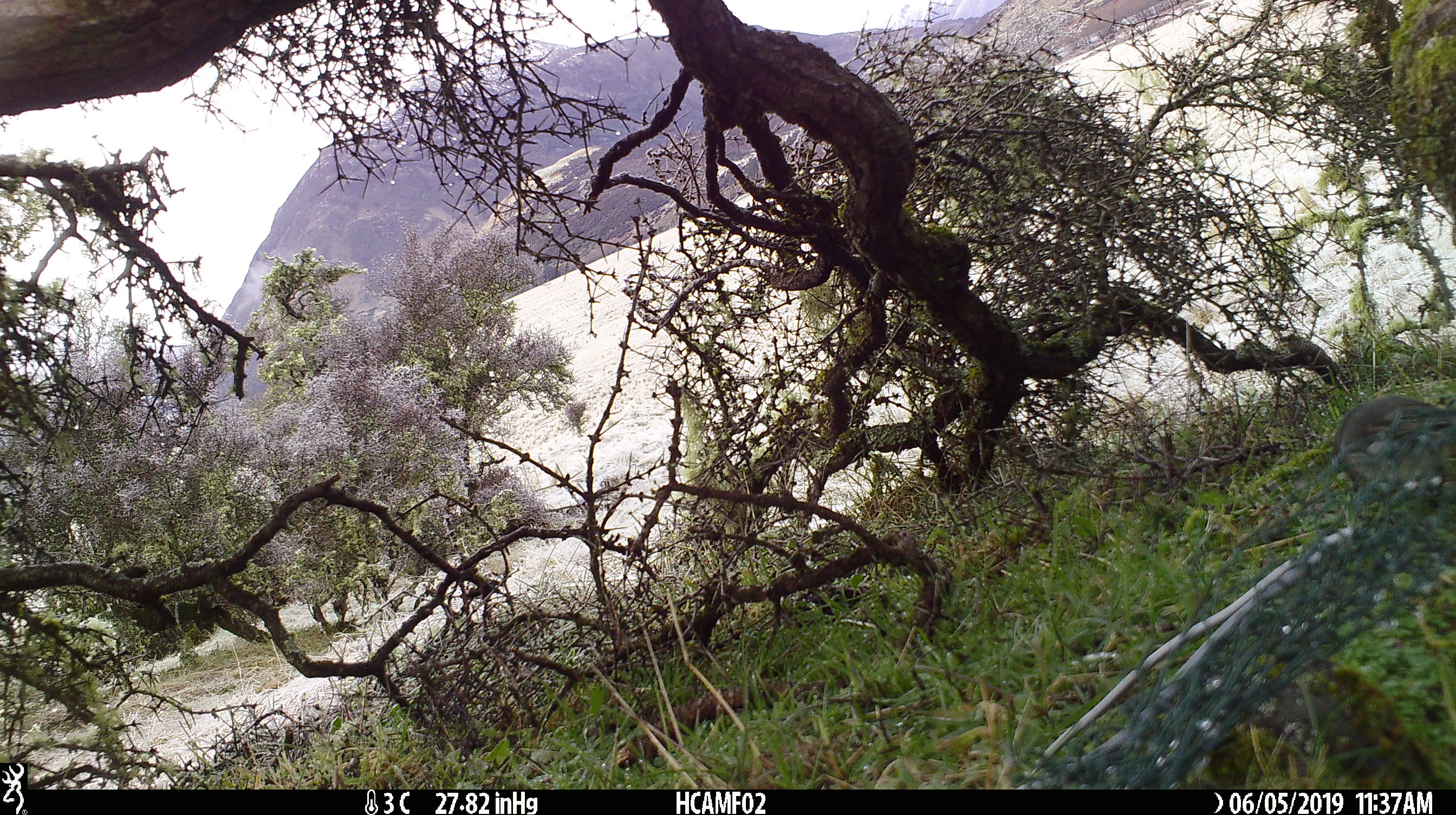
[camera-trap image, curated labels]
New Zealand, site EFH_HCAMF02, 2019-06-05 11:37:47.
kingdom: Animalia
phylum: Chordata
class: Aves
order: Passeriformes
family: Petroicidae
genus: Petroica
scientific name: Petroica australis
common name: new zealand robin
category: robin